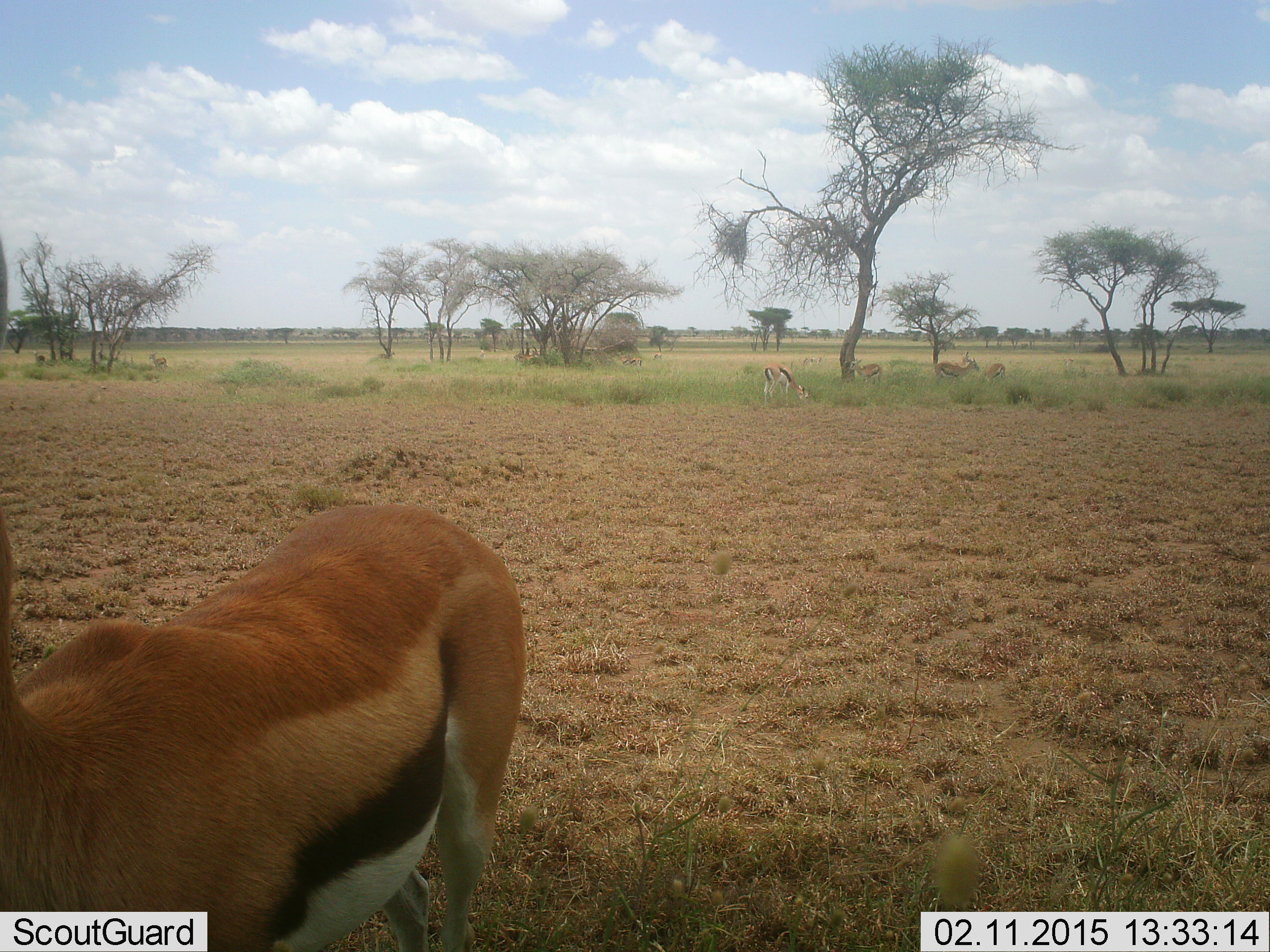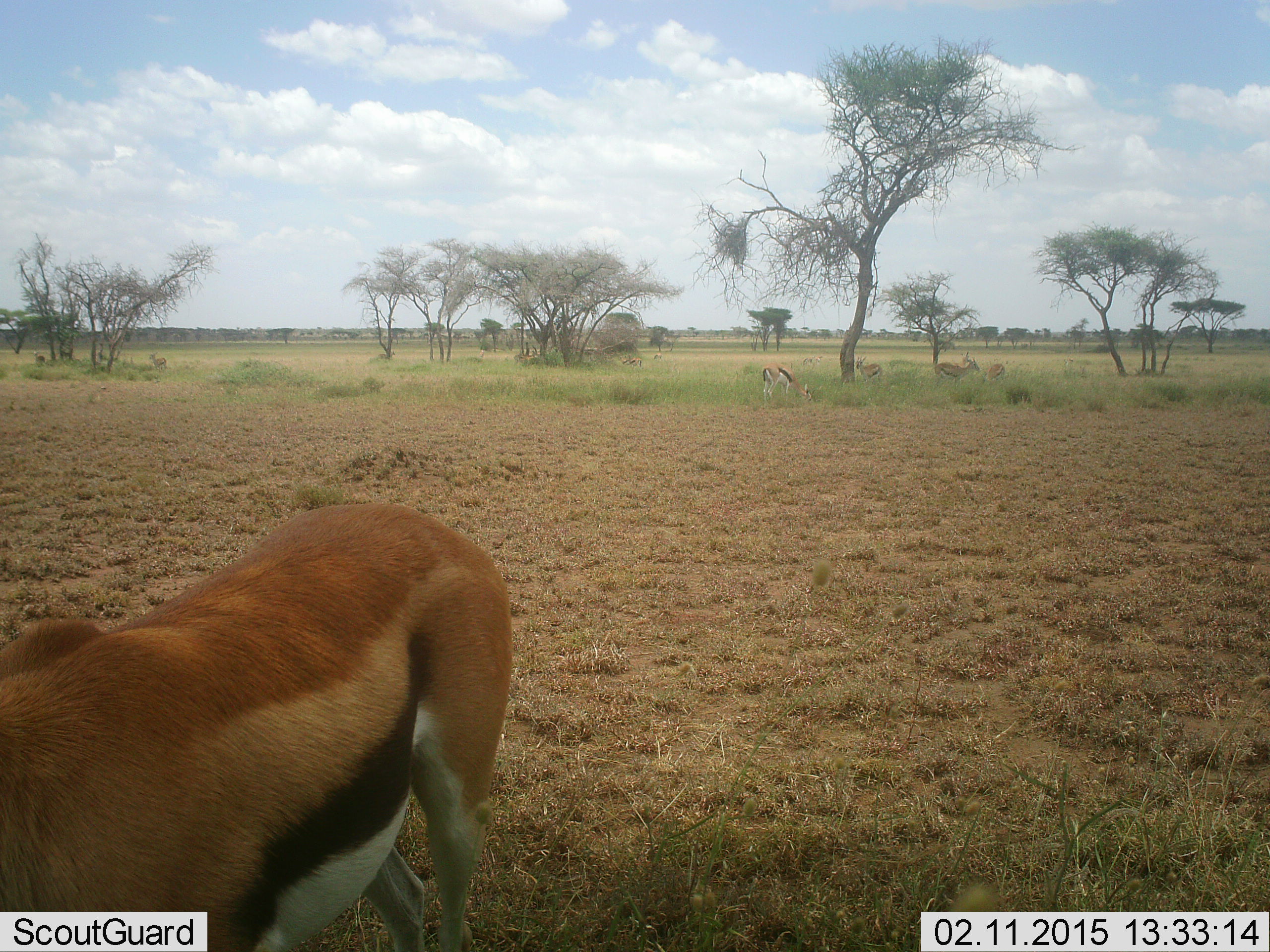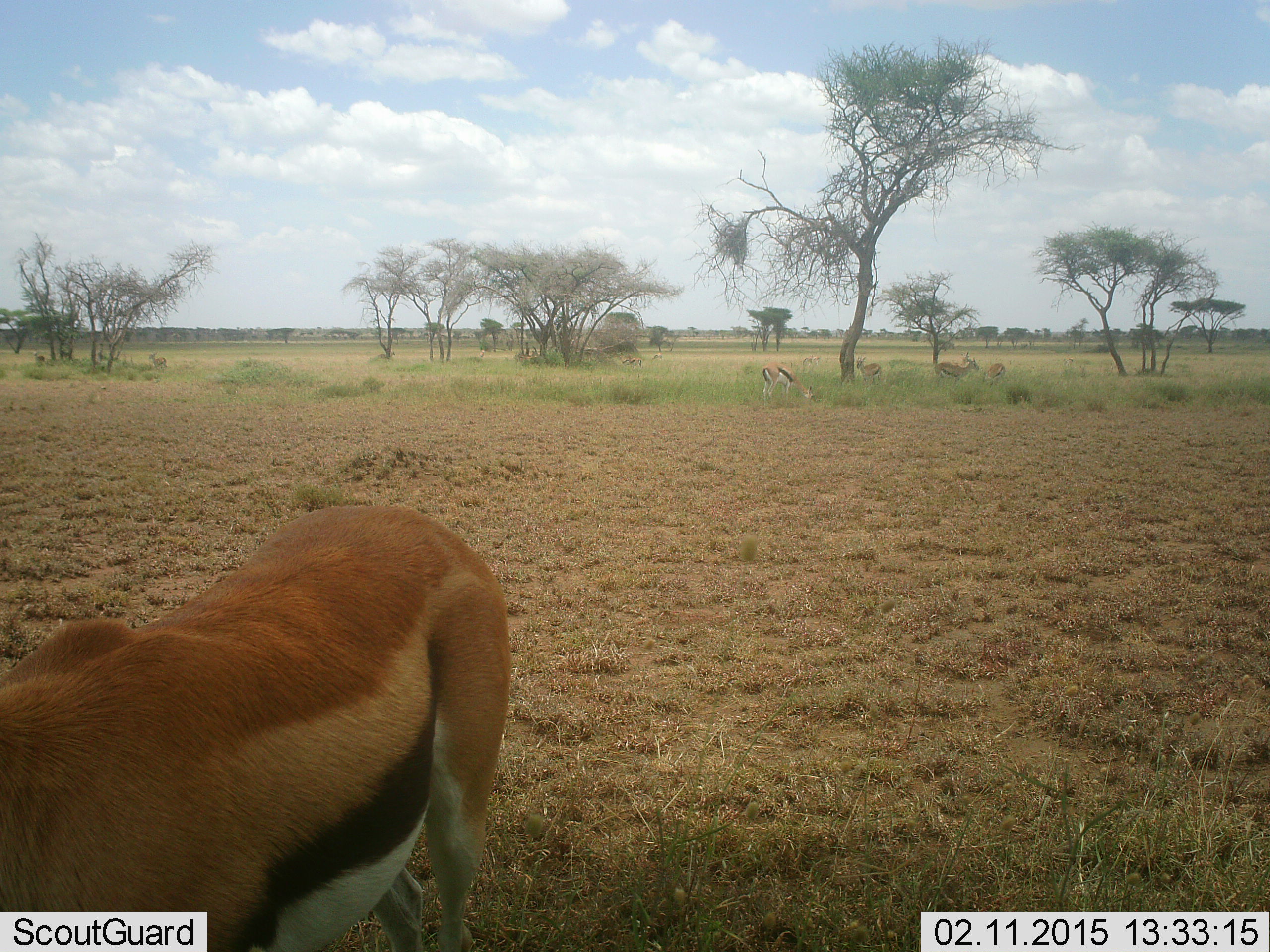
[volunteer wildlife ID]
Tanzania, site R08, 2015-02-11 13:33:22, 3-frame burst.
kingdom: Animalia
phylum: Chordata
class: Mammalia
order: Artiodactyla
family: Bovidae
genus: Eudorcas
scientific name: Eudorcas thomsonii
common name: thomson's gazelle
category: gazellethomsons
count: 5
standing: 80%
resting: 10%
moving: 20%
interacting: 0%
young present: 0%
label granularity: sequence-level